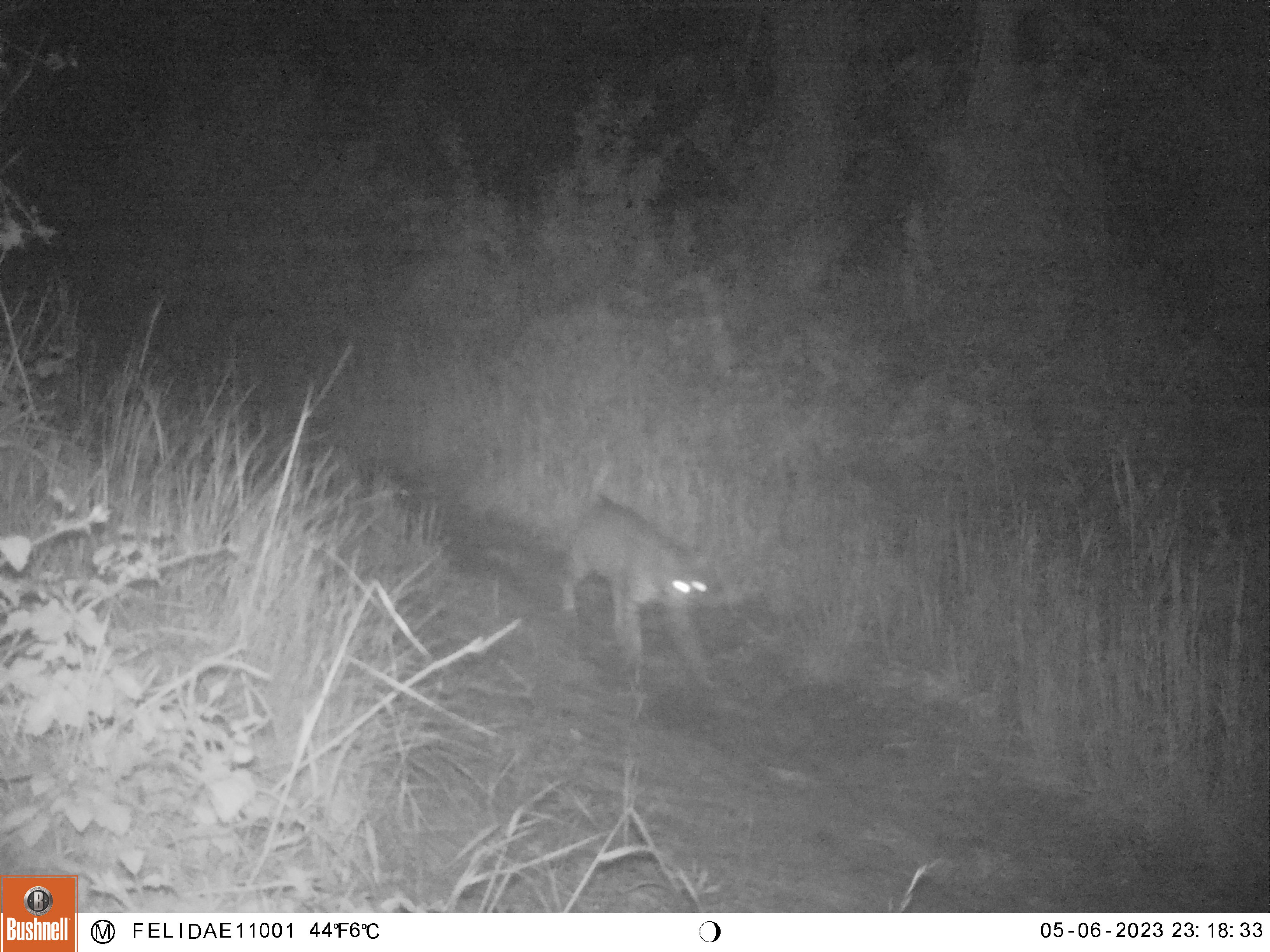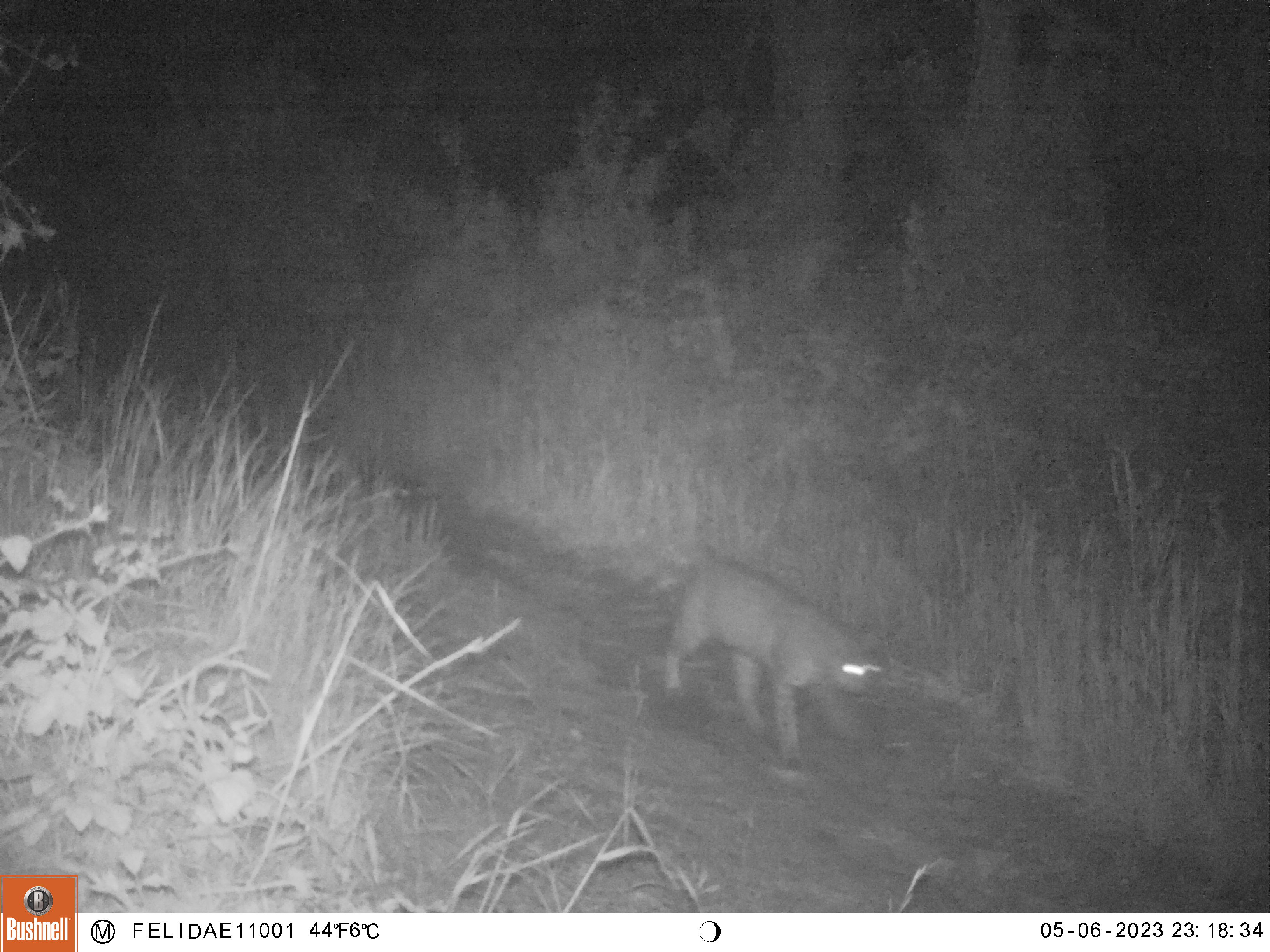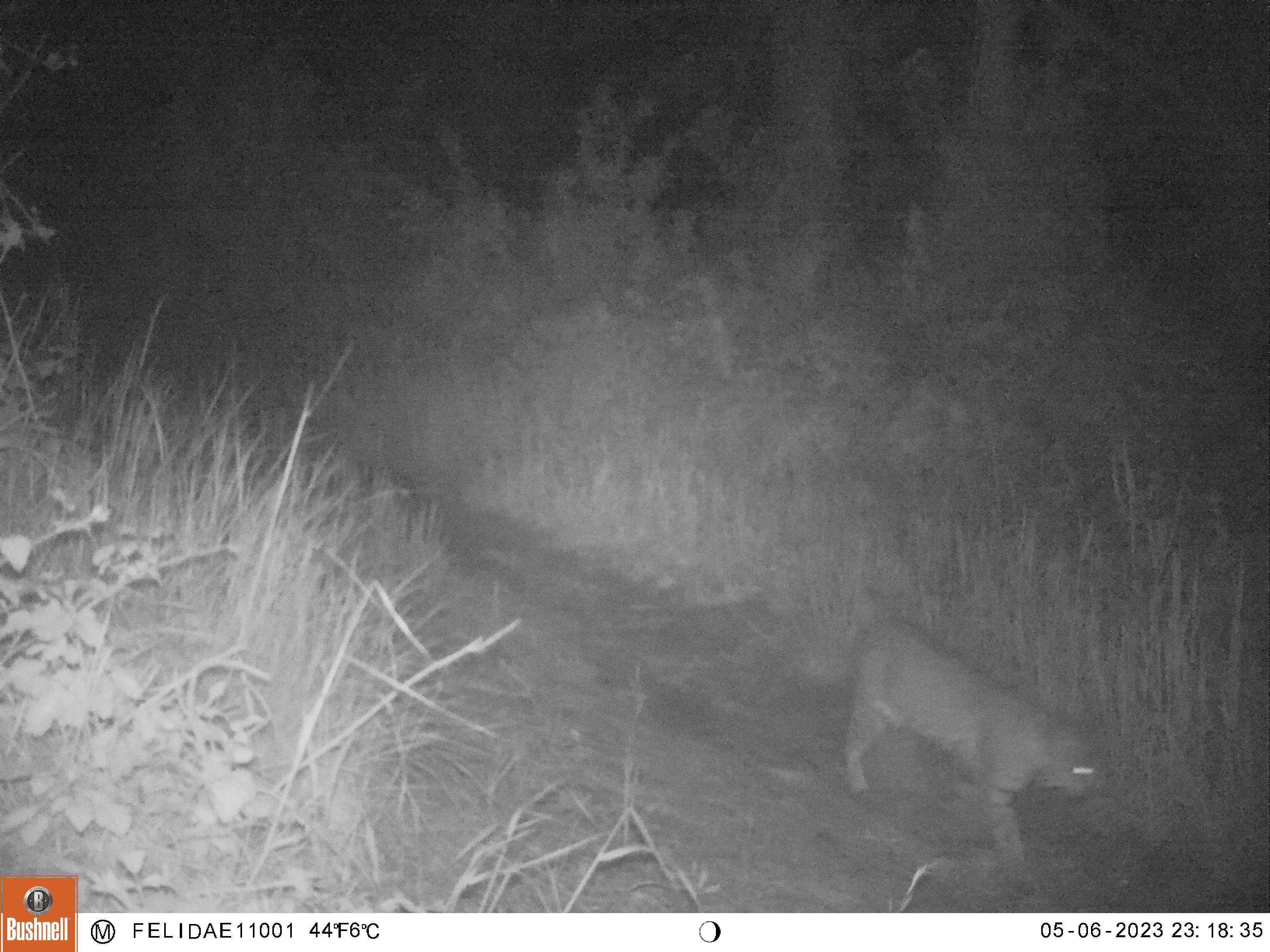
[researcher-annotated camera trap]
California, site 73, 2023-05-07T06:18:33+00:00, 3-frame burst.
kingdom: Animalia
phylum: Chordata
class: Mammalia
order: Carnivora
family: Felidae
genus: Lynx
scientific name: Lynx rufus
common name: bobcat